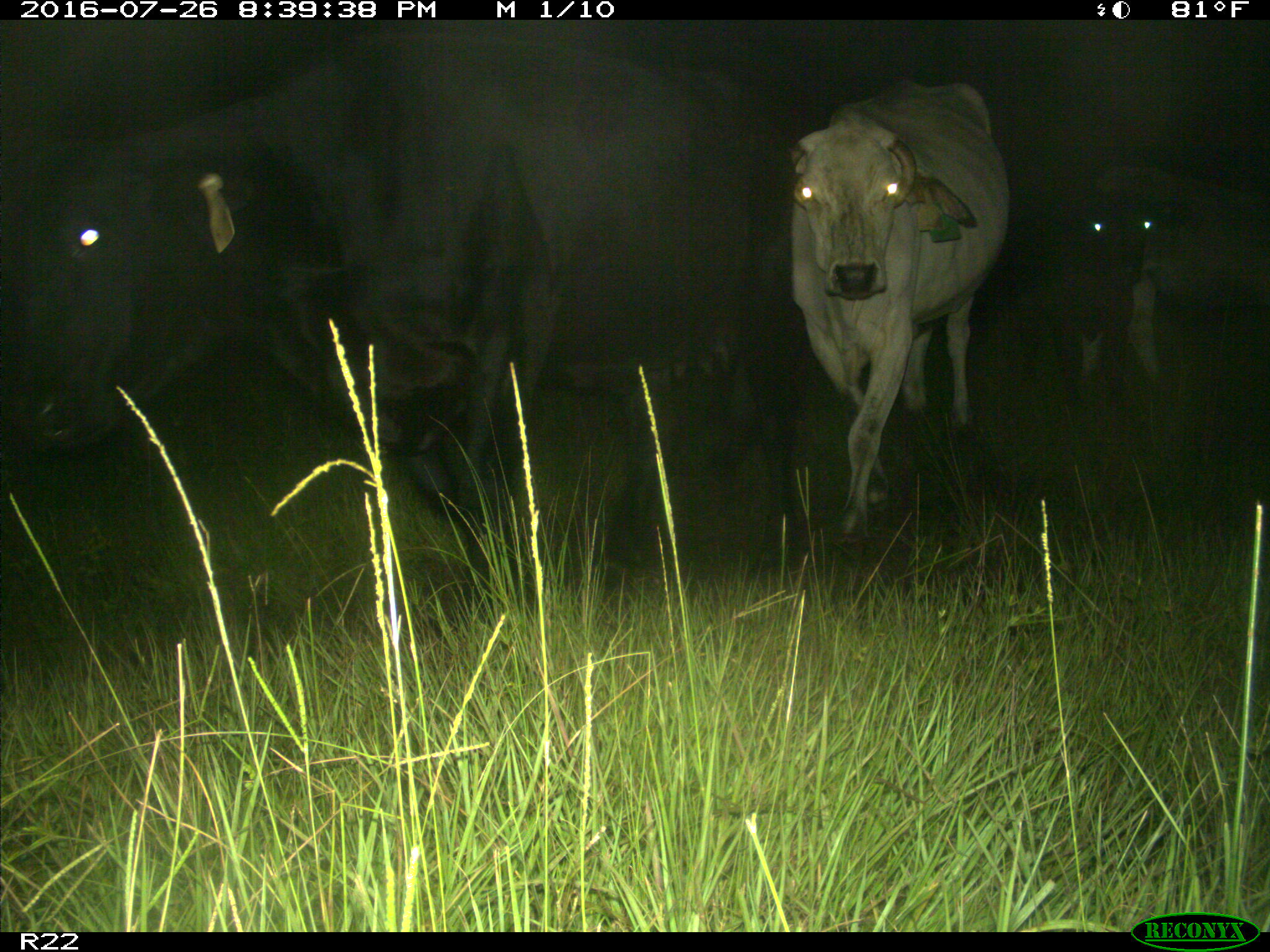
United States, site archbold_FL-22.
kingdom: Animalia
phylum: Chordata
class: Mammalia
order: Artiodactyla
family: Bovidae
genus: Bos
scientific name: Bos taurus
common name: domestic cow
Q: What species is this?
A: Bos taurus (domestic cow).